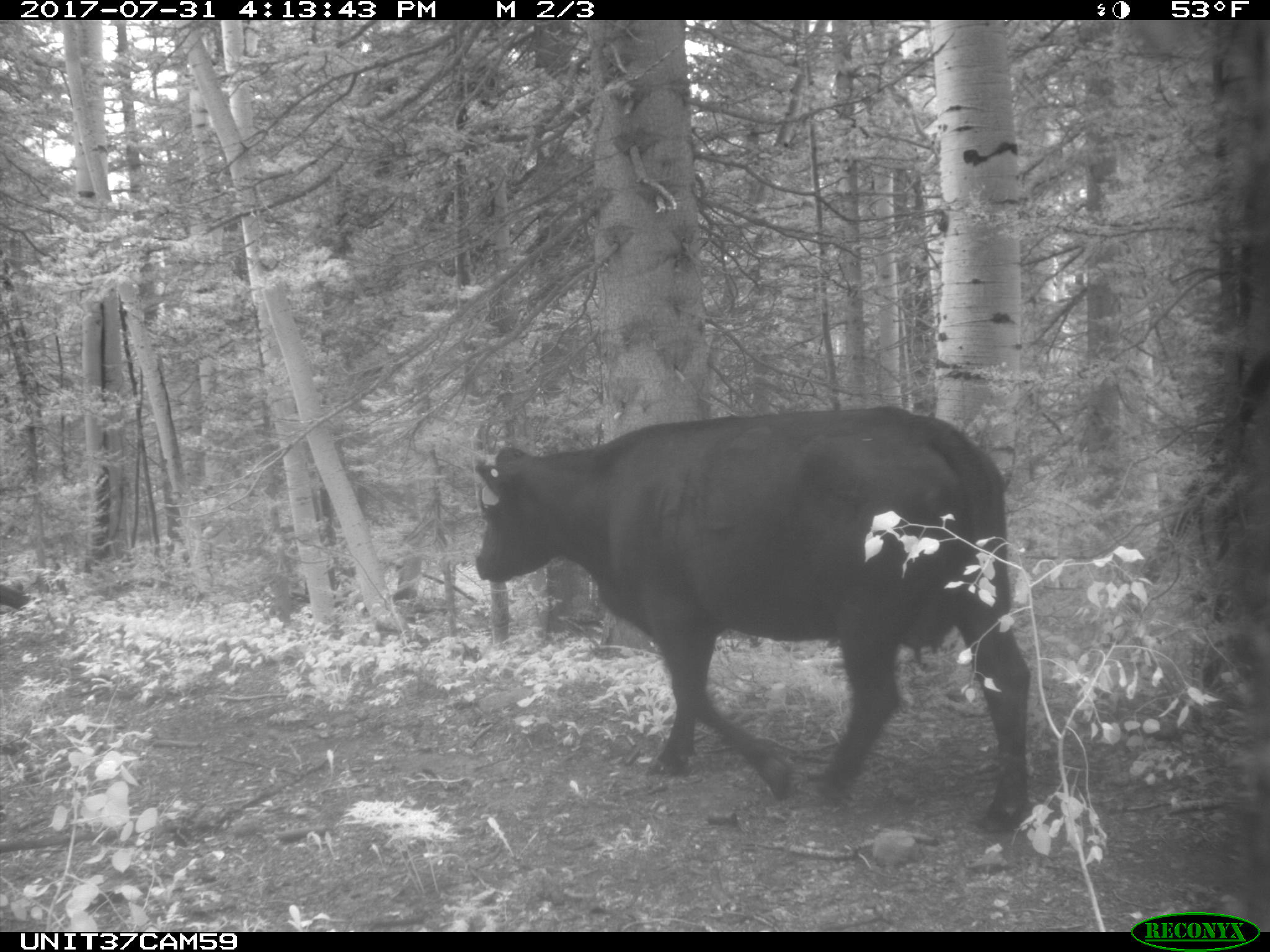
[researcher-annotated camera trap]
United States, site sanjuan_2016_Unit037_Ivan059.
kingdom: Animalia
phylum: Chordata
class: Mammalia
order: Artiodactyla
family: Bovidae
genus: Bos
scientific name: Bos taurus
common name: domestic cow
Bos taurus (domestic cow).